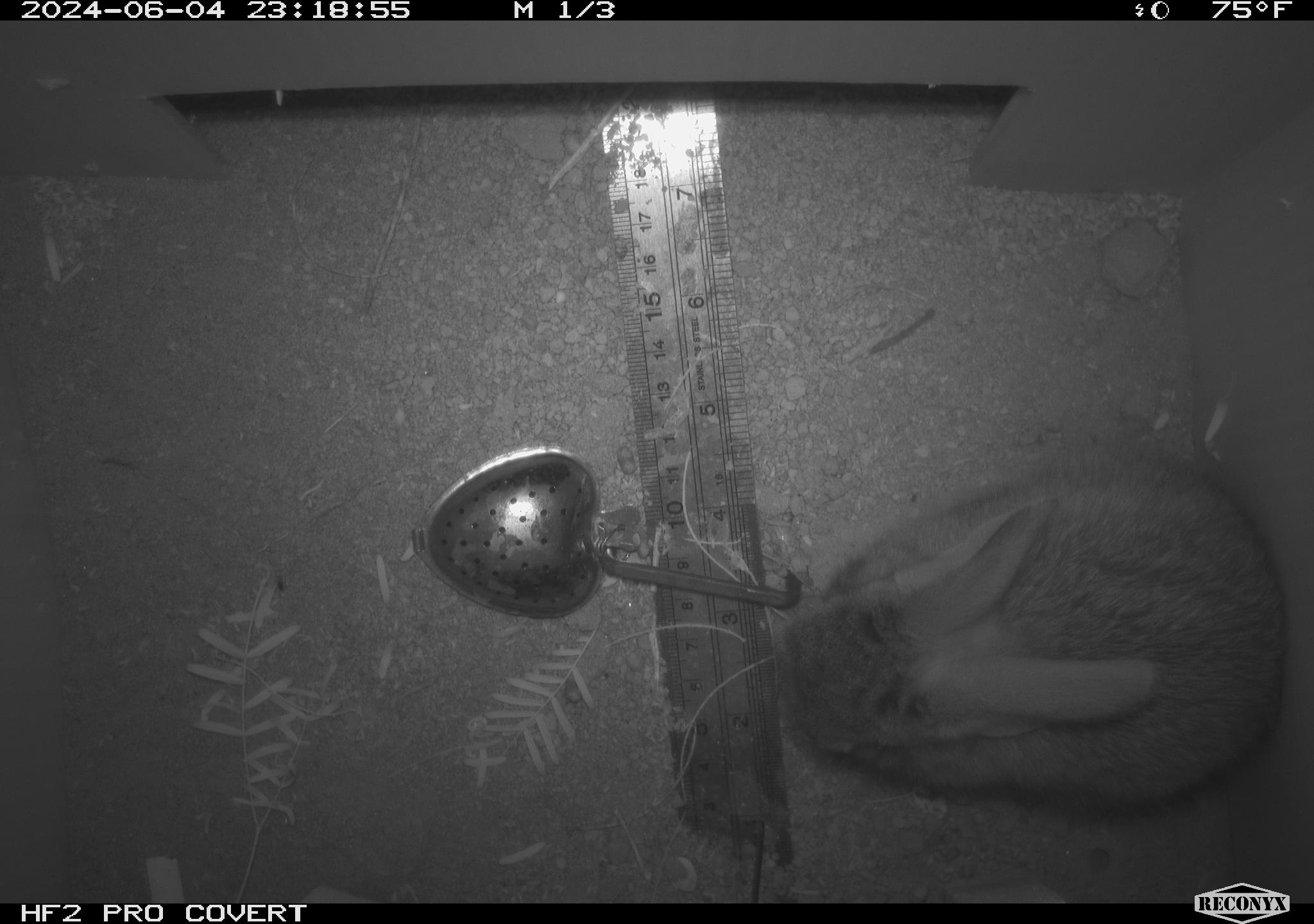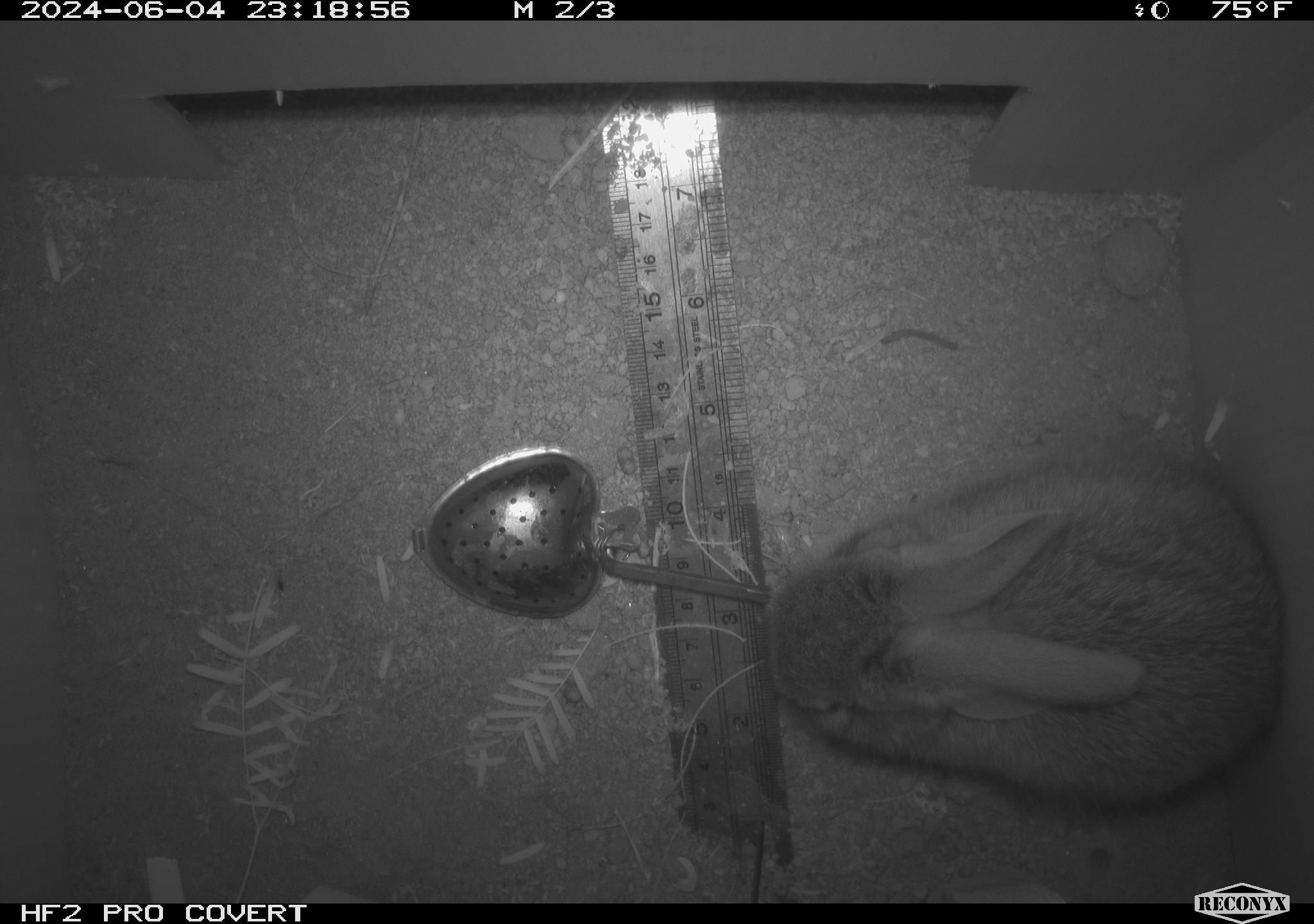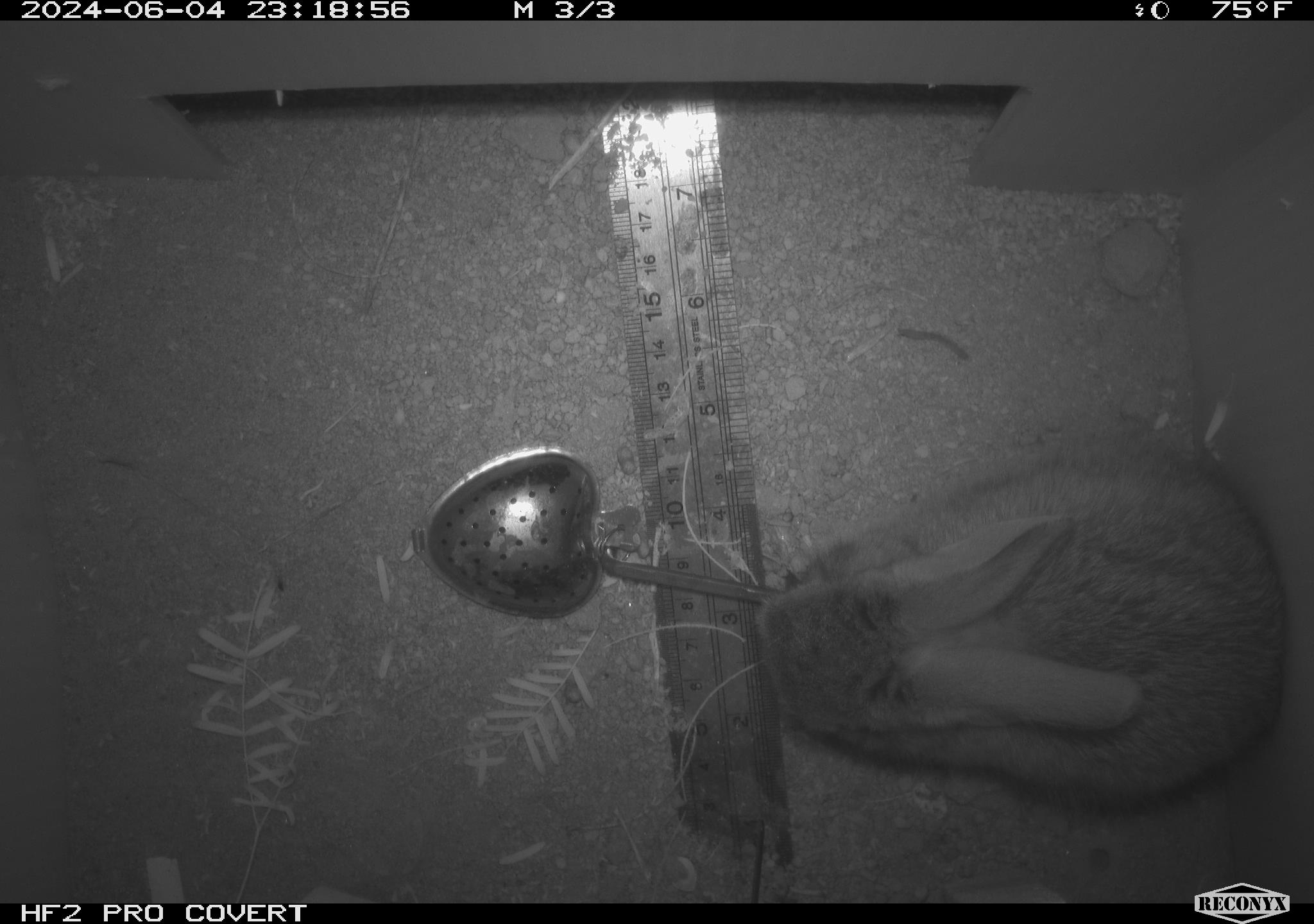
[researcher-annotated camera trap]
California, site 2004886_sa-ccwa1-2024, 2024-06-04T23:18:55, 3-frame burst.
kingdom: Animalia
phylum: Chordata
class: Mammalia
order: Lagomorpha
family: Leporidae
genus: Sylvilagus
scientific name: Sylvilagus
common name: cottontail rabbits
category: sylvilagus species